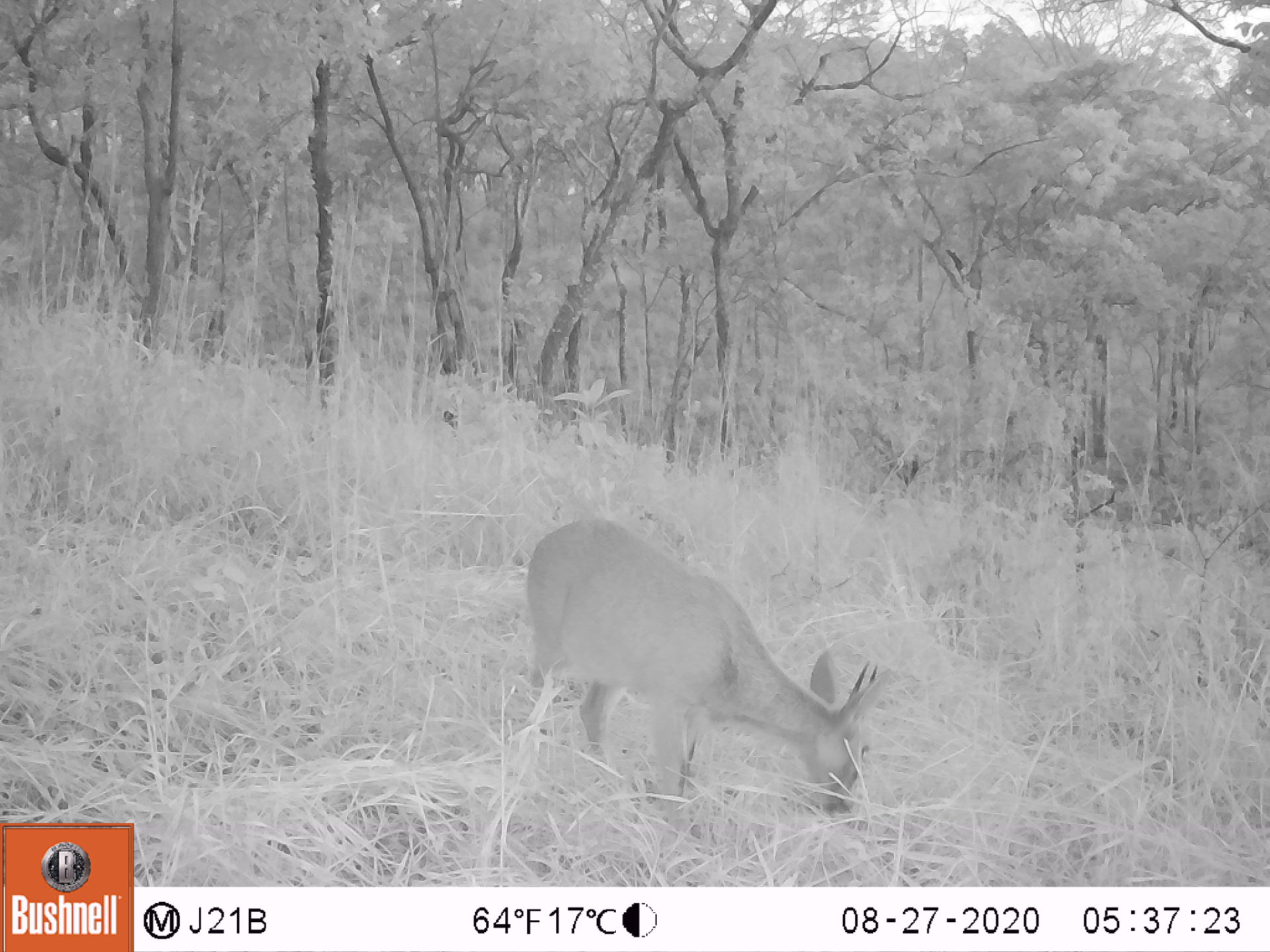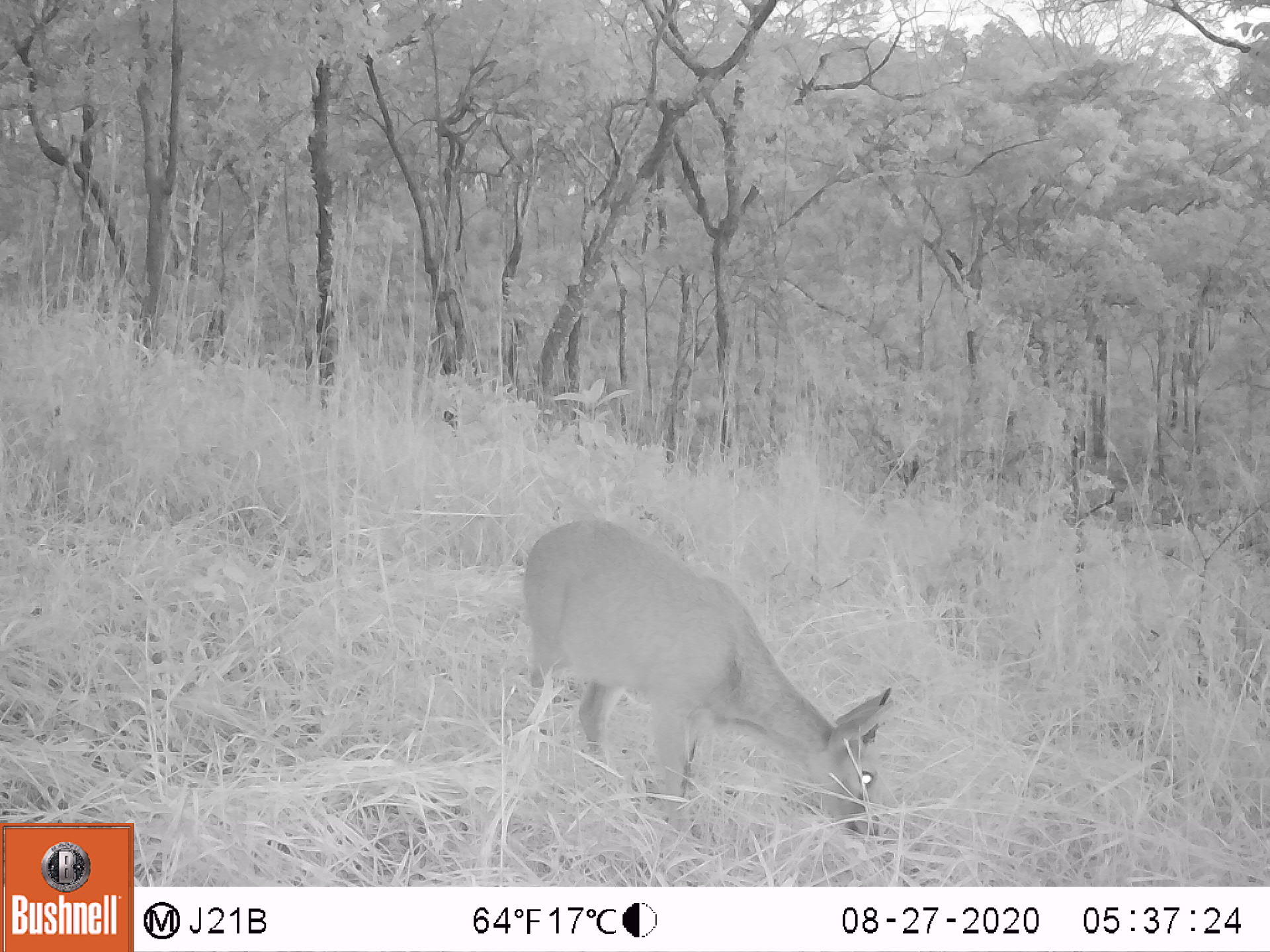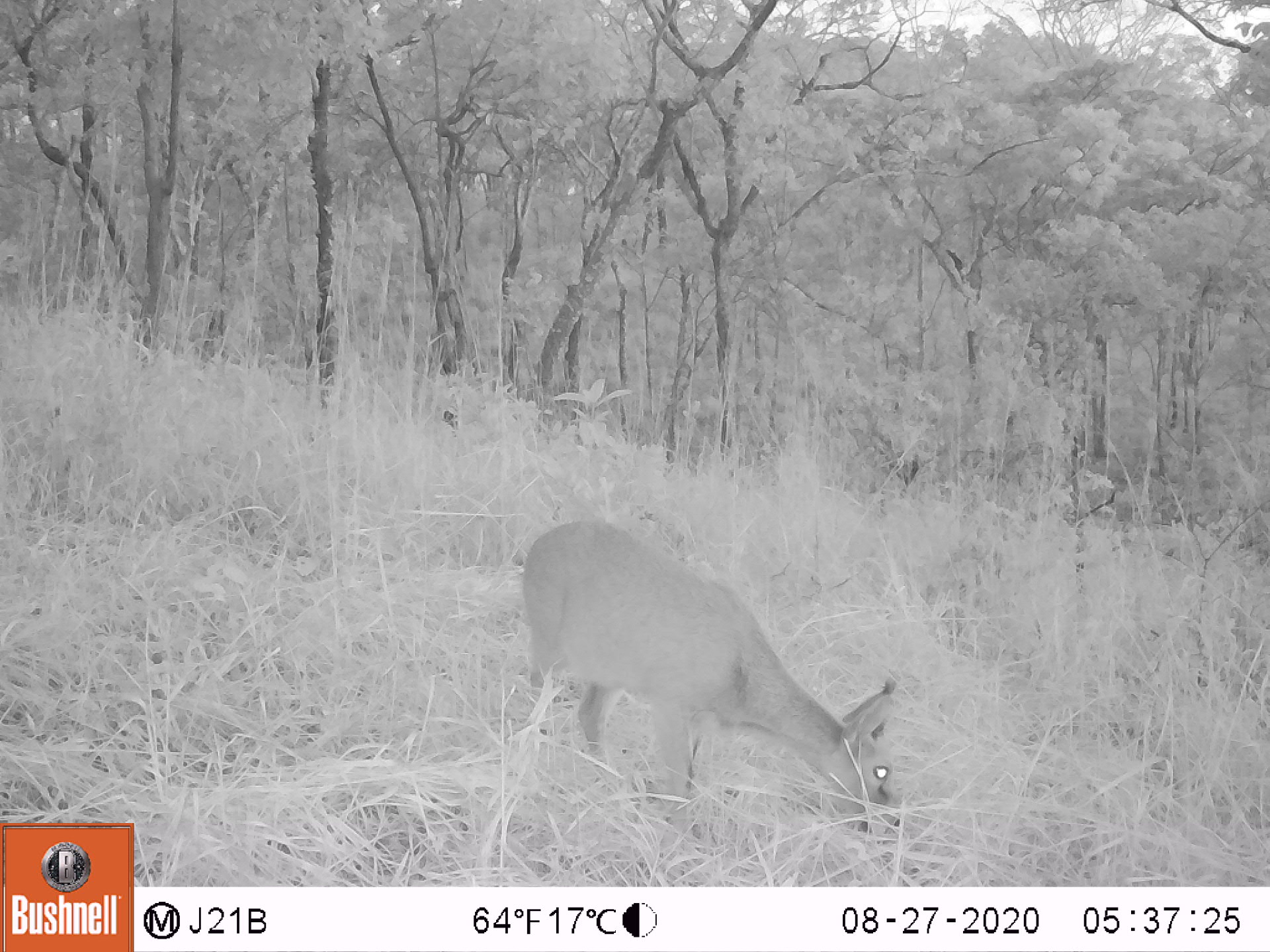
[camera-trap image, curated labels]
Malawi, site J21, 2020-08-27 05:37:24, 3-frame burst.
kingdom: Animalia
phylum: Chordata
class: Mammalia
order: Artiodactyla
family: Bovidae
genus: Sylvicapra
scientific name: Sylvicapra grimmia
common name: common duiker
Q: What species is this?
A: Common duiker (Sylvicapra grimmia).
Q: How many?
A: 1.